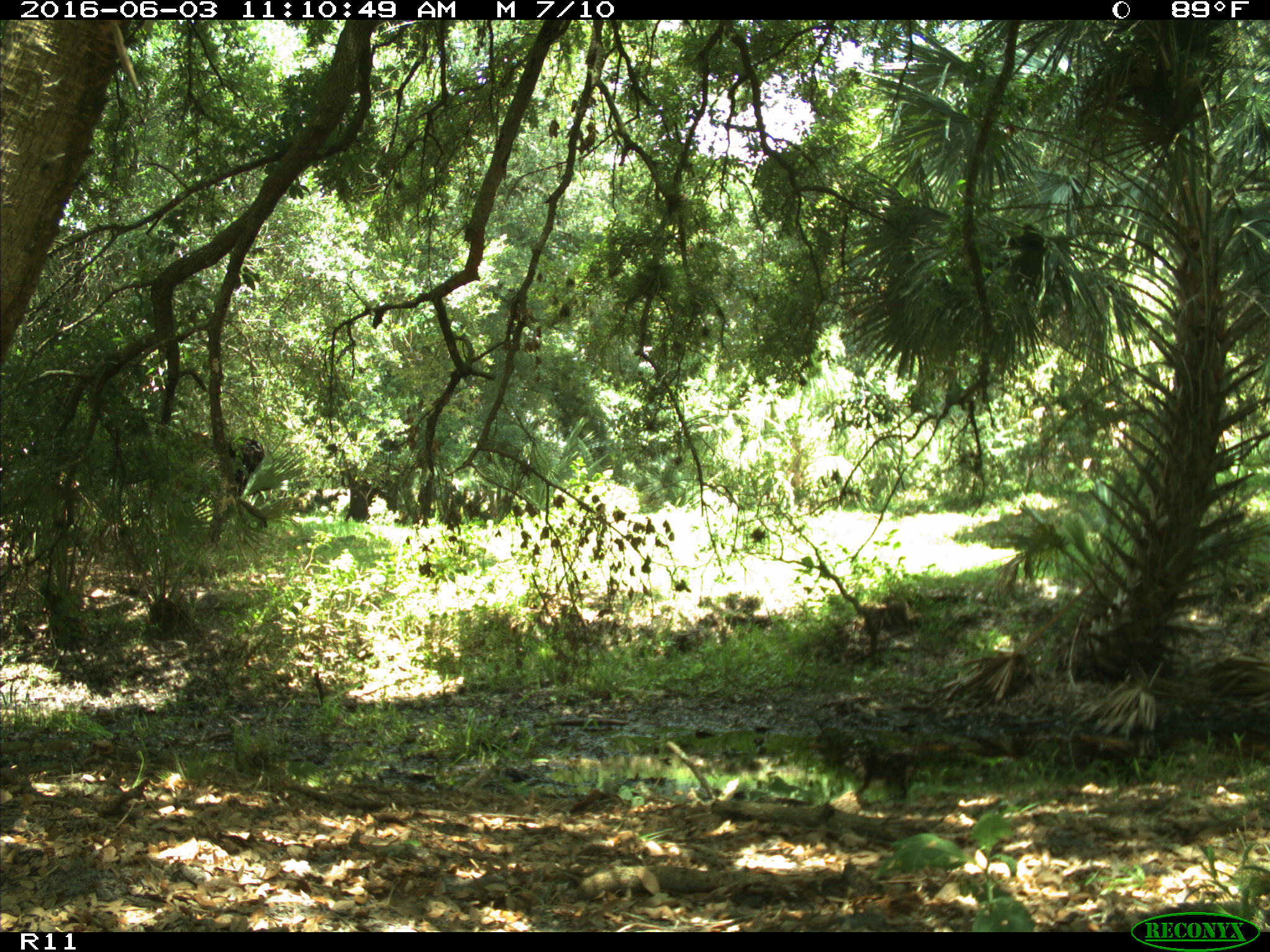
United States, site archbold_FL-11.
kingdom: Animalia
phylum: Chordata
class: Mammalia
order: Artiodactyla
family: Bovidae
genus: Bos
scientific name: Bos taurus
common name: domestic cow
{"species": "Bos taurus (domestic cow)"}